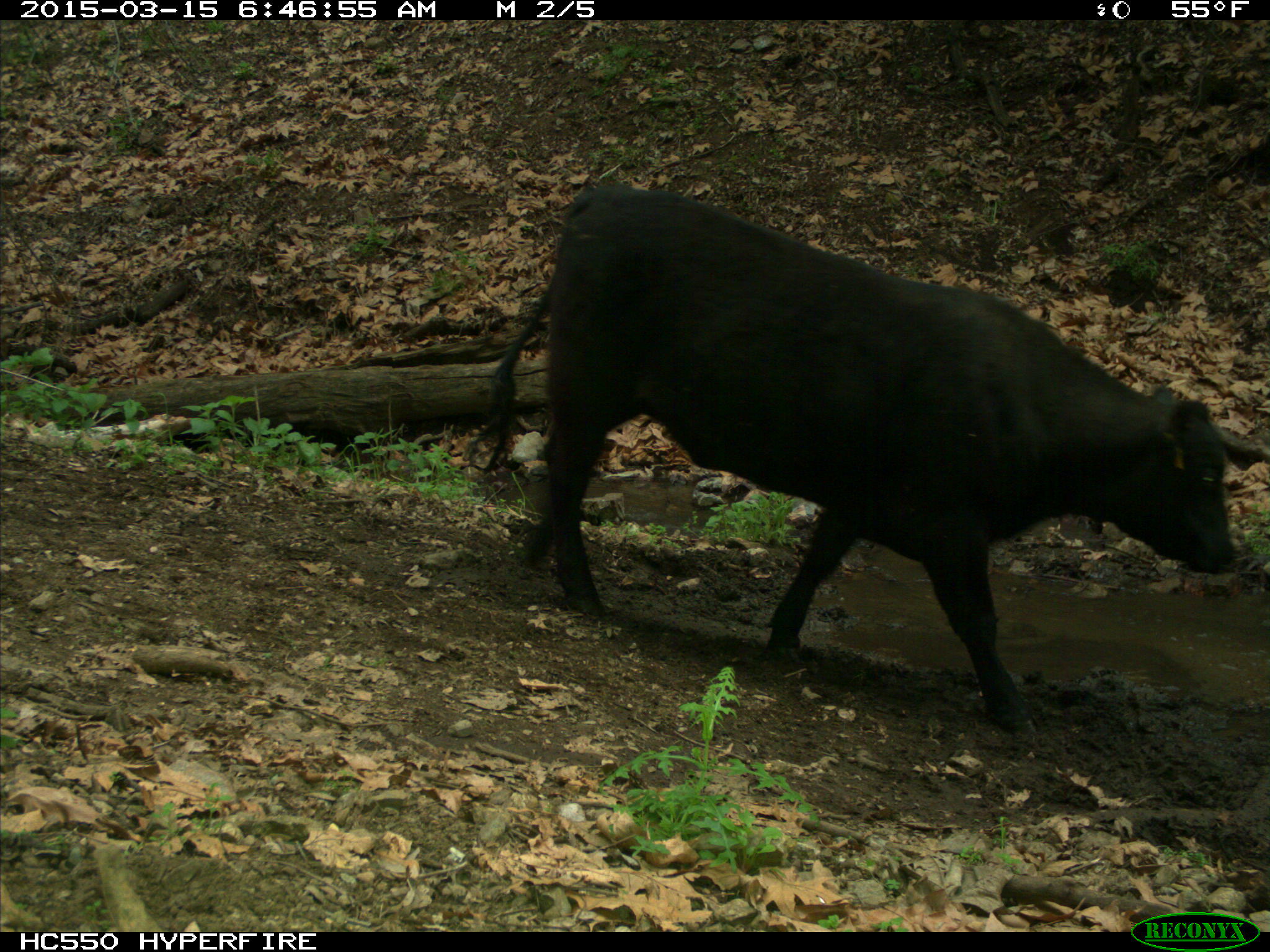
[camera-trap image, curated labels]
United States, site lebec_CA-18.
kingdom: Animalia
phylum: Chordata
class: Mammalia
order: Artiodactyla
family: Bovidae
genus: Bos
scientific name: Bos taurus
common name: domestic cow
Bos taurus (domestic cow).